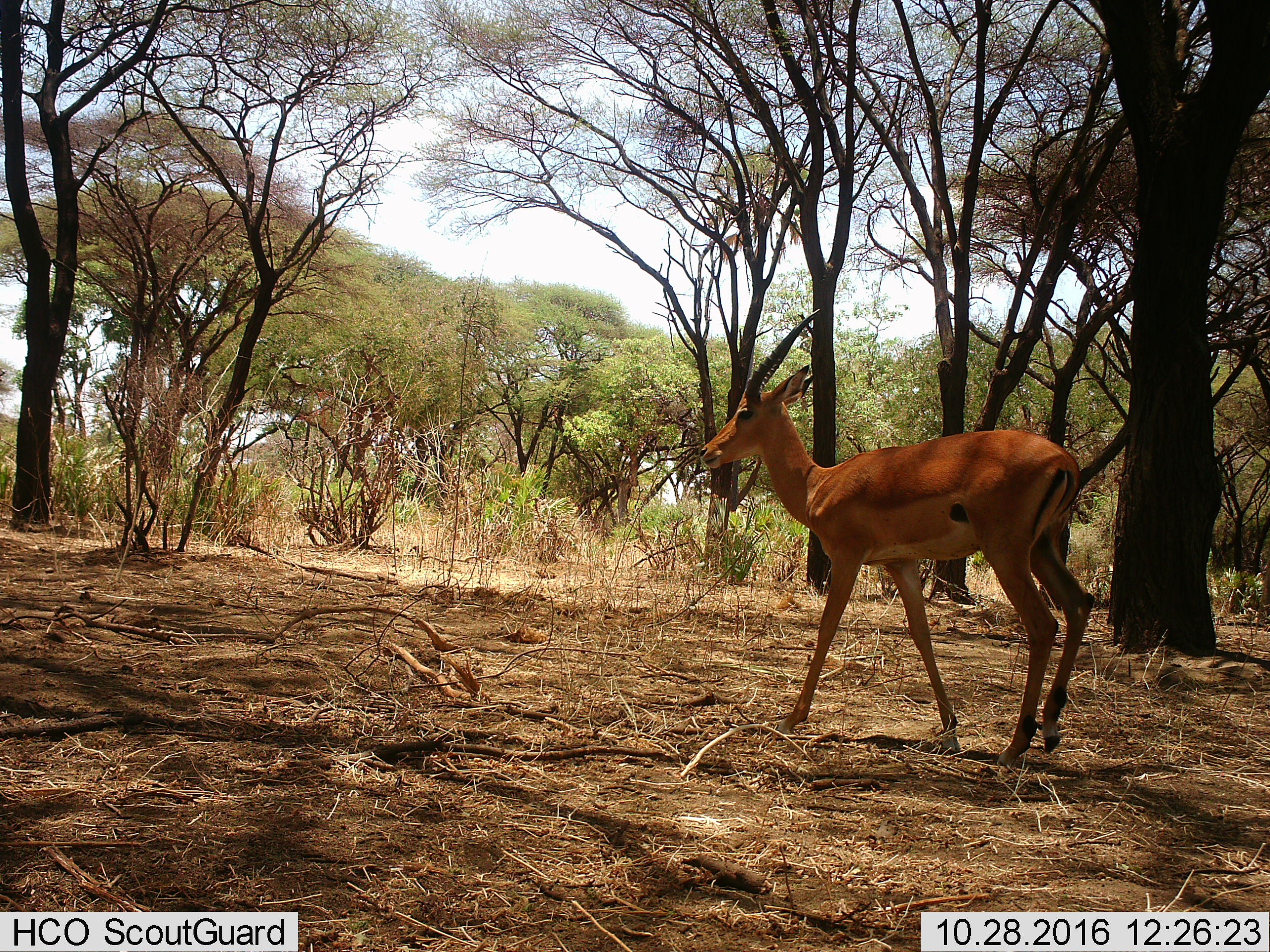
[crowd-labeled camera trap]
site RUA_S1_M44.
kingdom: Animalia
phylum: Chordata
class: Mammalia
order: Artiodactyla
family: Bovidae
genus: Aepyceros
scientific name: Aepyceros melampus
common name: impala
Impala (Aepyceros melampus), count 1. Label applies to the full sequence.